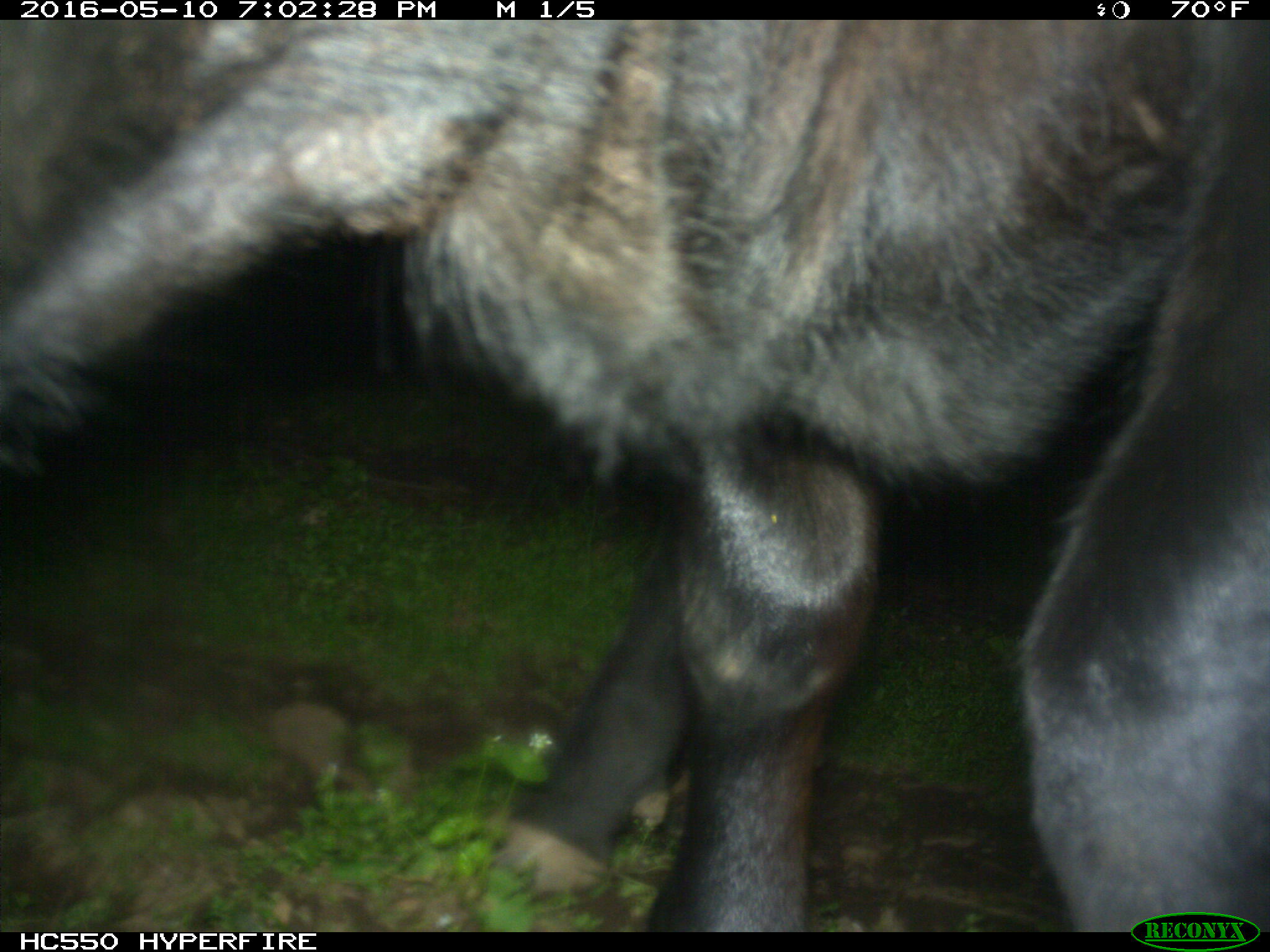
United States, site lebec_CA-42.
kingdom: Animalia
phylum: Chordata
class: Mammalia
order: Artiodactyla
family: Bovidae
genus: Bos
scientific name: Bos taurus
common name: domestic cow